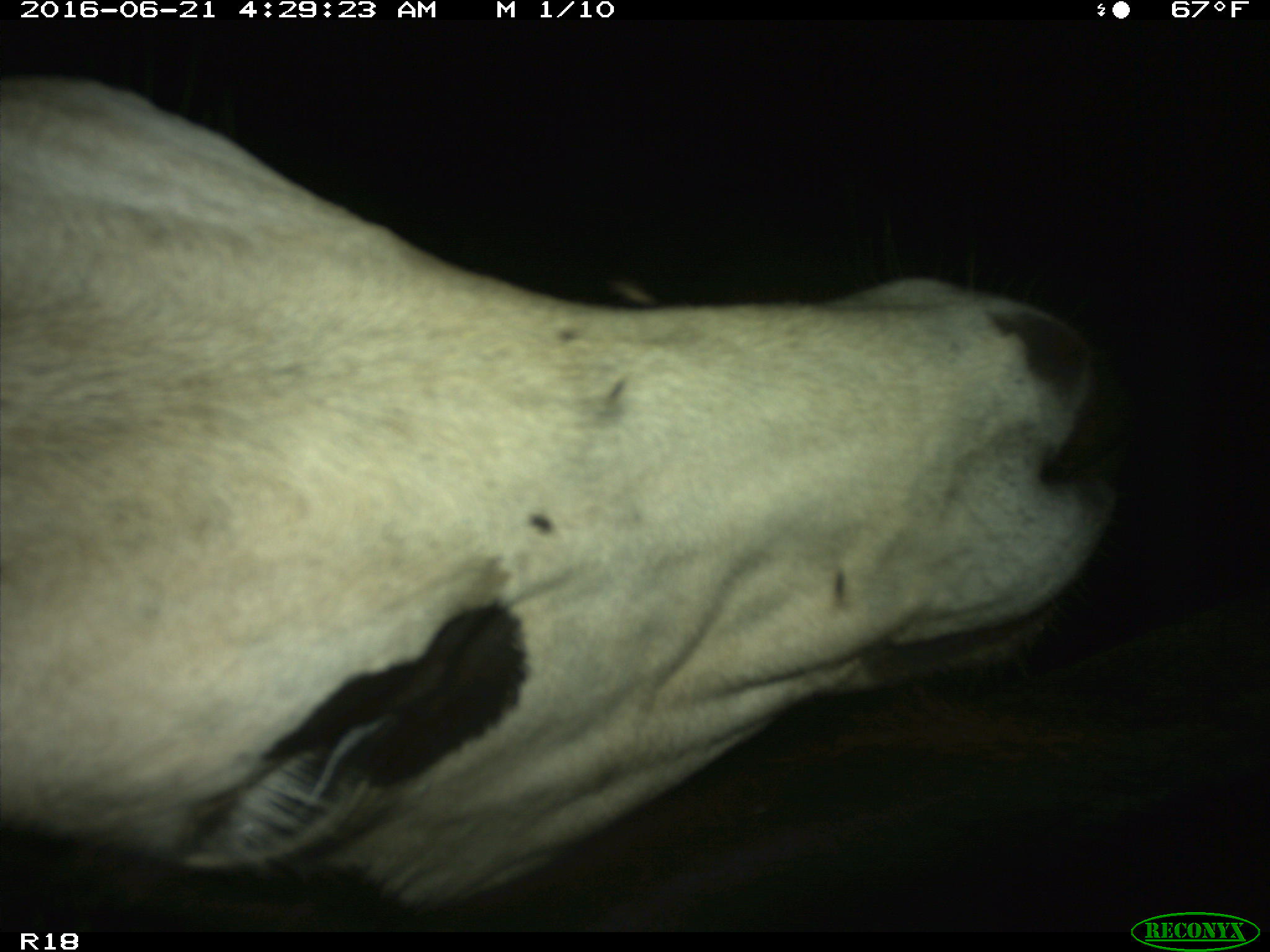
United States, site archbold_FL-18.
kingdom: Animalia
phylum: Chordata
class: Mammalia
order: Artiodactyla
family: Bovidae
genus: Bos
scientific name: Bos taurus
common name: domestic cow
Bos taurus (domestic cow).